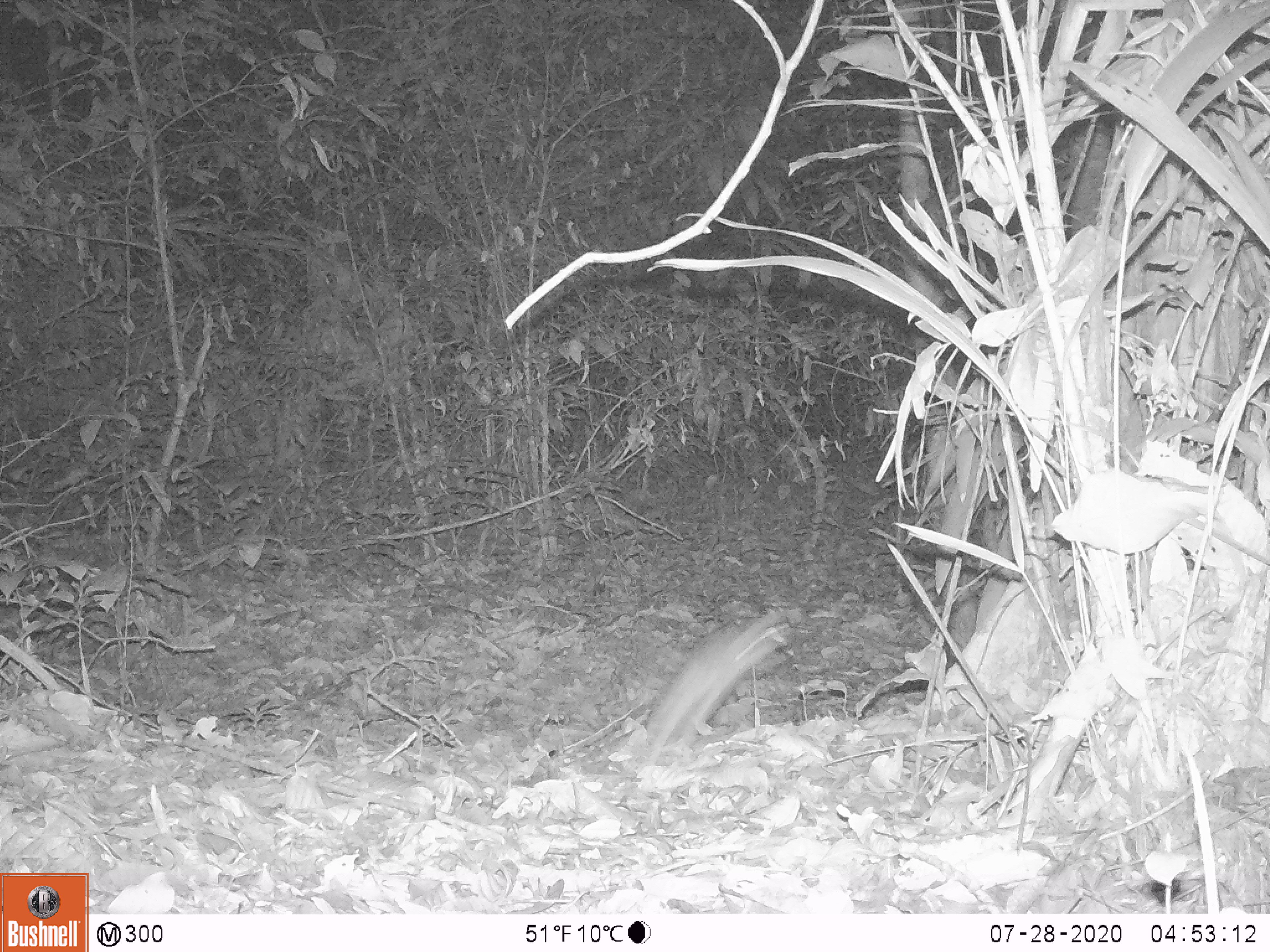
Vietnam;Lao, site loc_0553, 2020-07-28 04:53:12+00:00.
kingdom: Animalia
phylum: Chordata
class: Mammalia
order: Rodentia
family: Muridae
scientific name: Muridae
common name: old-world mice and rats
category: unidentified murid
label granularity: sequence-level